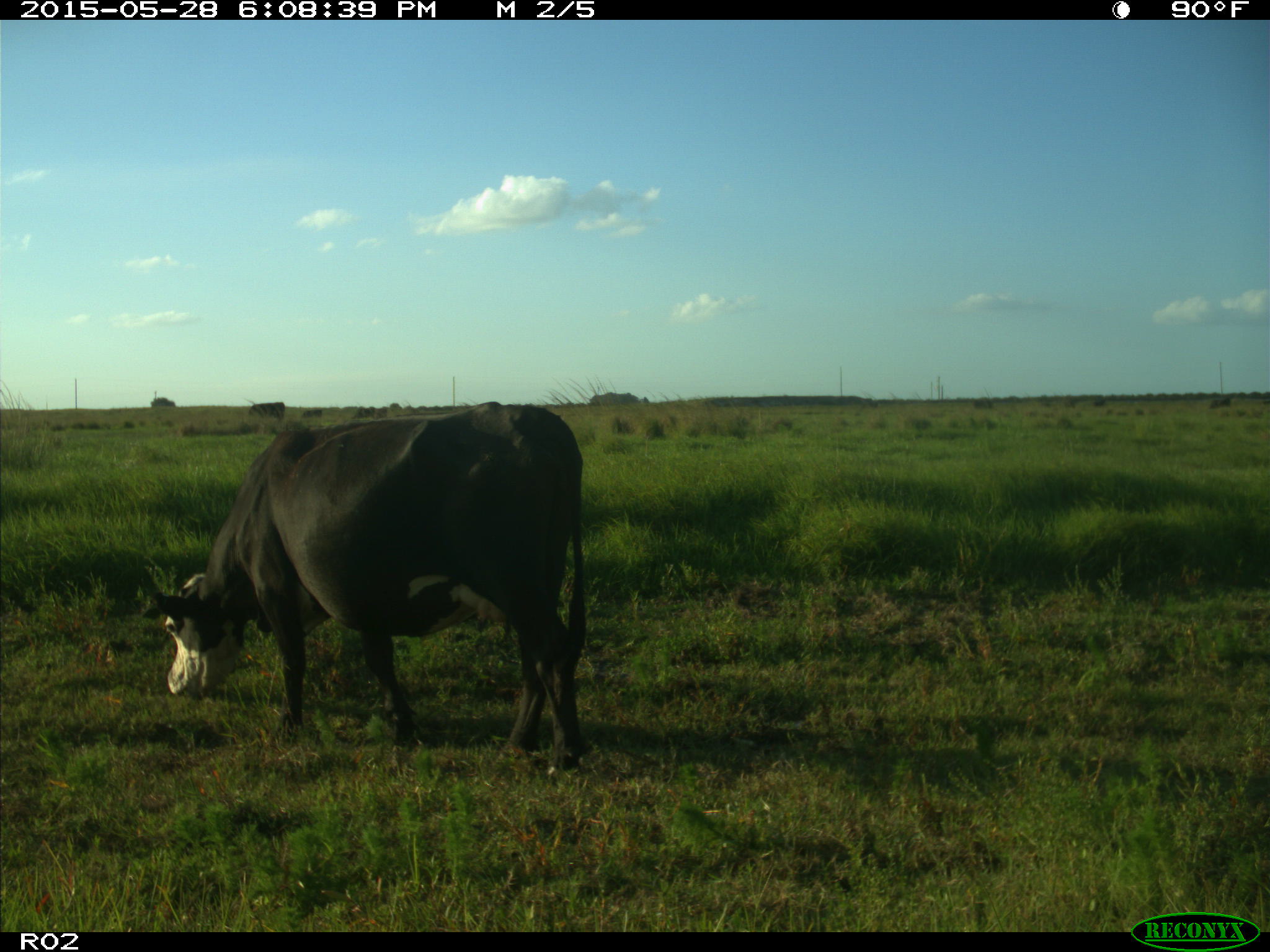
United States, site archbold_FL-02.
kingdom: Animalia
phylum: Chordata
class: Mammalia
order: Artiodactyla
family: Bovidae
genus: Bos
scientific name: Bos taurus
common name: domestic cow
Bos taurus (domestic cow).